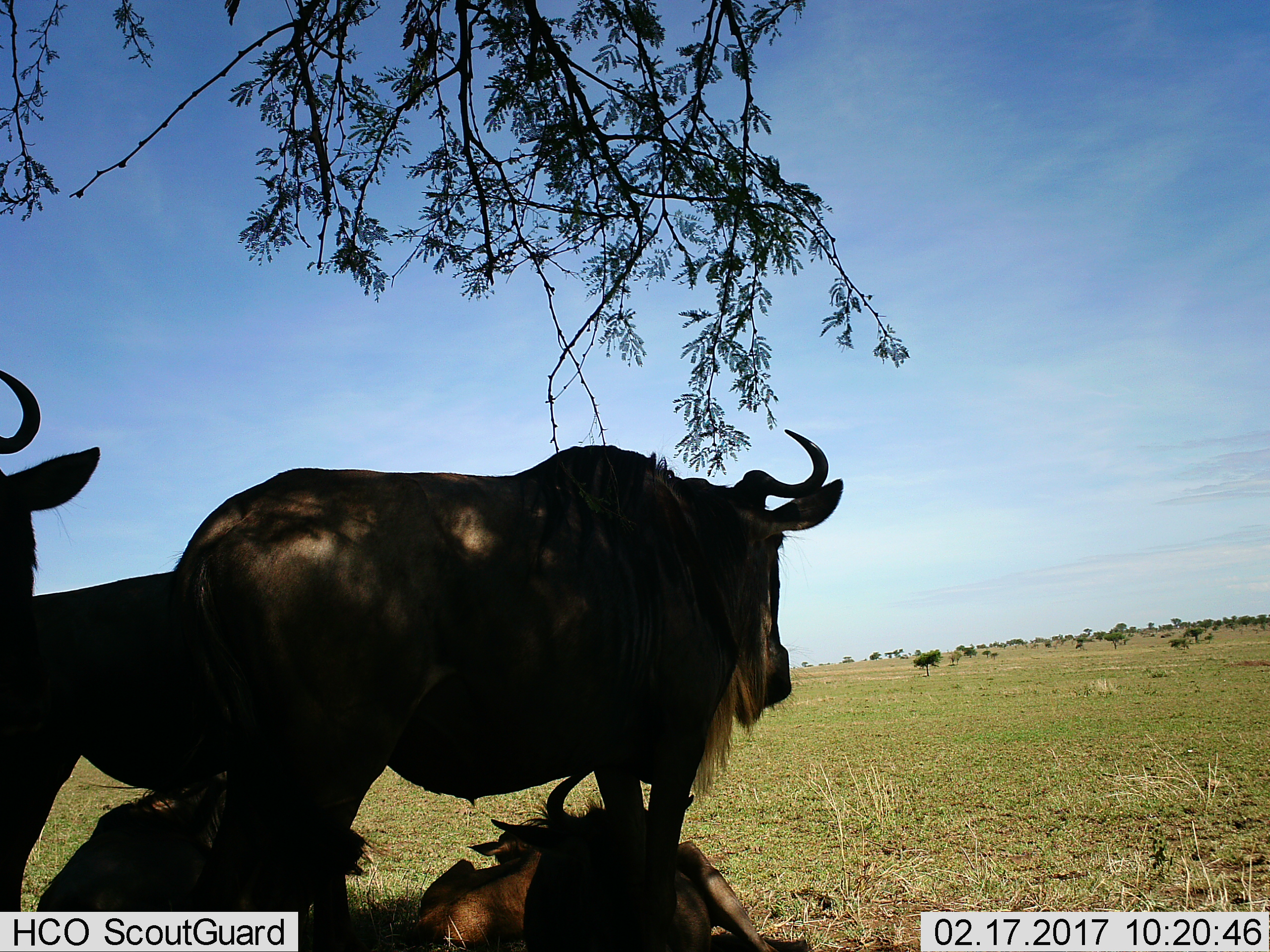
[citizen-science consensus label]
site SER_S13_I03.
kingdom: Animalia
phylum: Chordata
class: Mammalia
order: Artiodactyla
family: Bovidae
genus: Connochaetes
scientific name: Connochaetes taurinus taurinus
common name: blue wildebeest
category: wildebeestblue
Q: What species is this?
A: Wildebeestblue (blue wildebeest) (Connochaetes taurinus taurinus).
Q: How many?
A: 4.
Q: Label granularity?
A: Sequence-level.